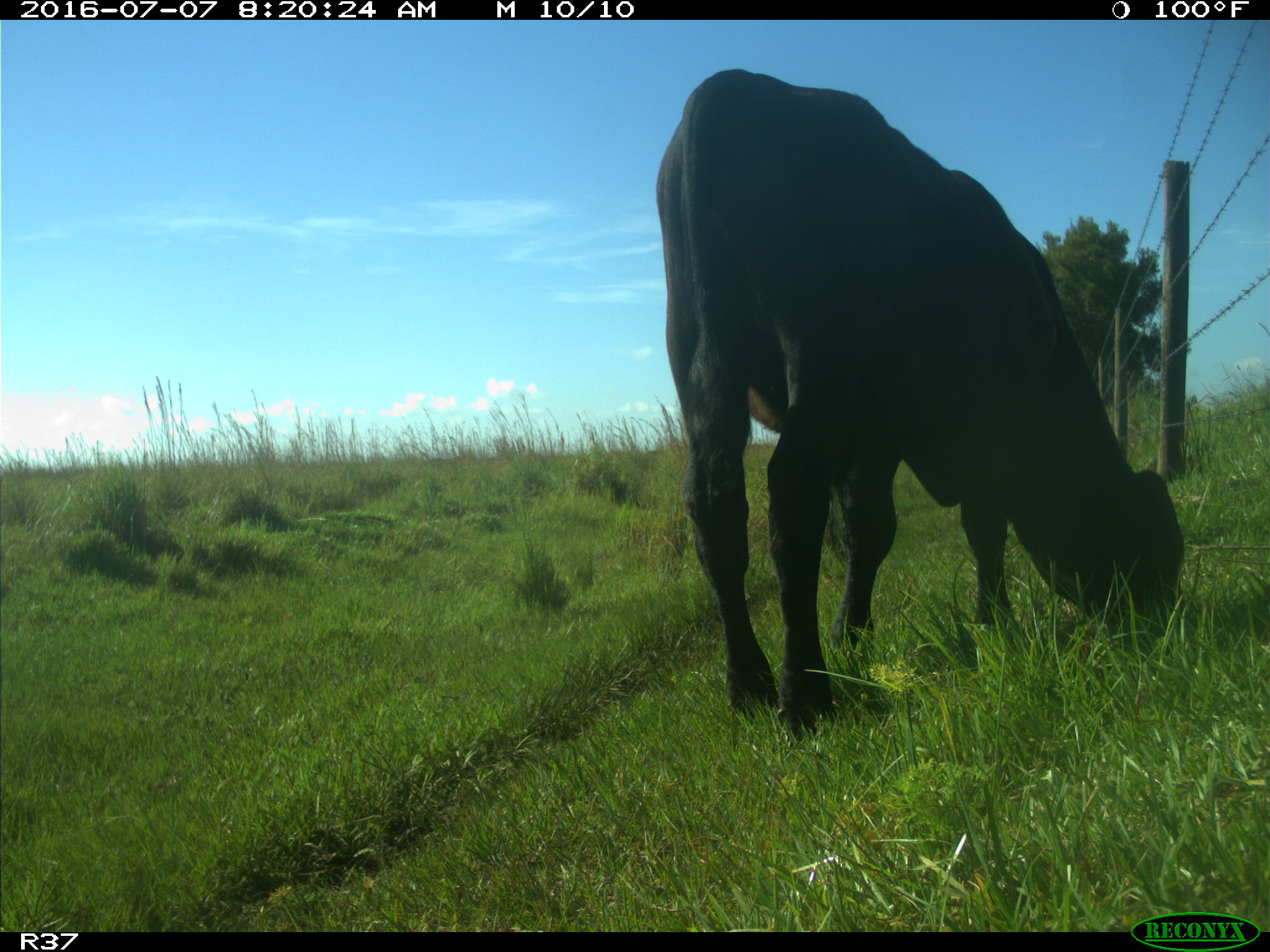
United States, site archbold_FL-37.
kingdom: Animalia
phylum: Chordata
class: Mammalia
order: Artiodactyla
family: Bovidae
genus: Bos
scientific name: Bos taurus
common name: domestic cow